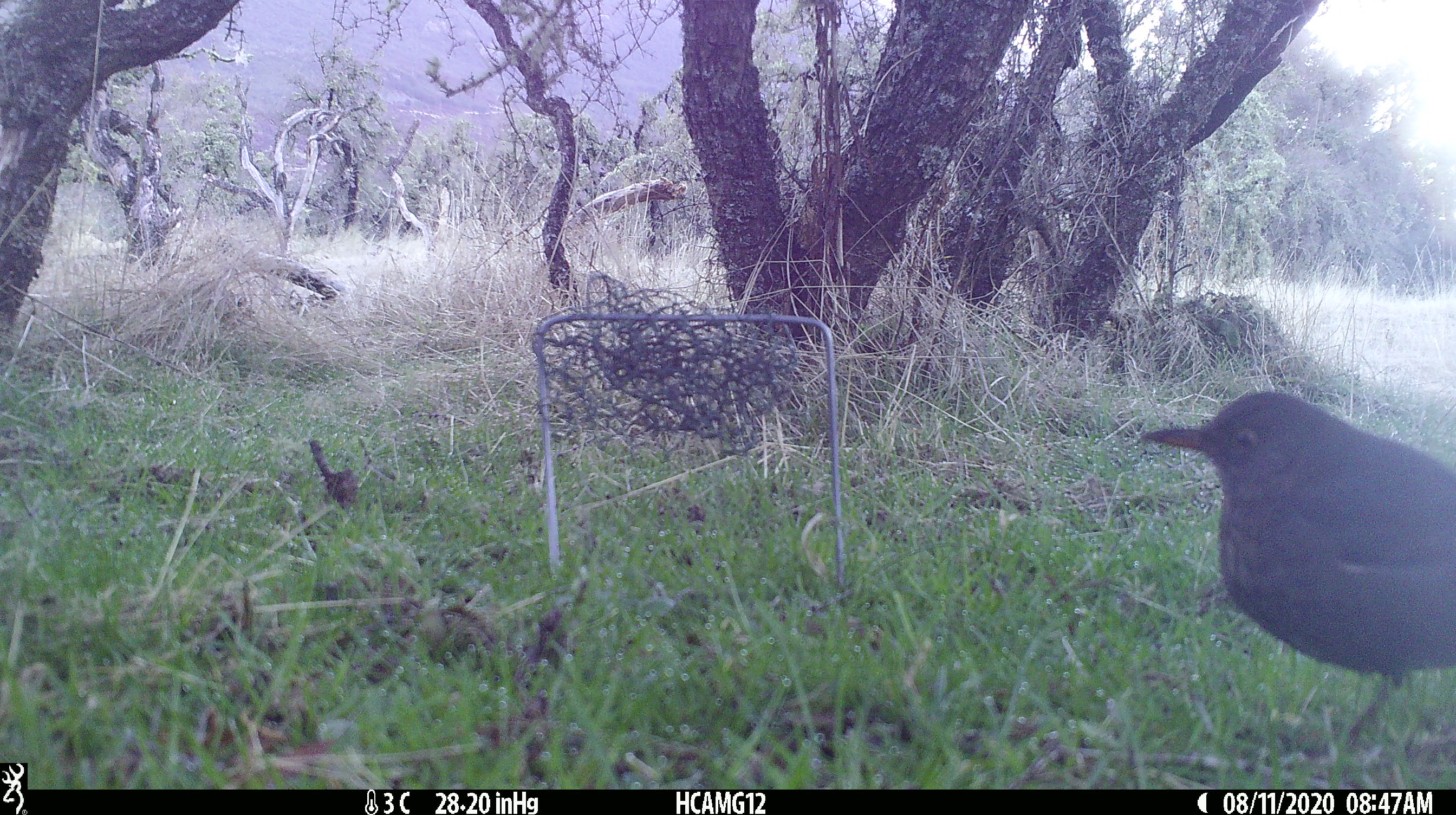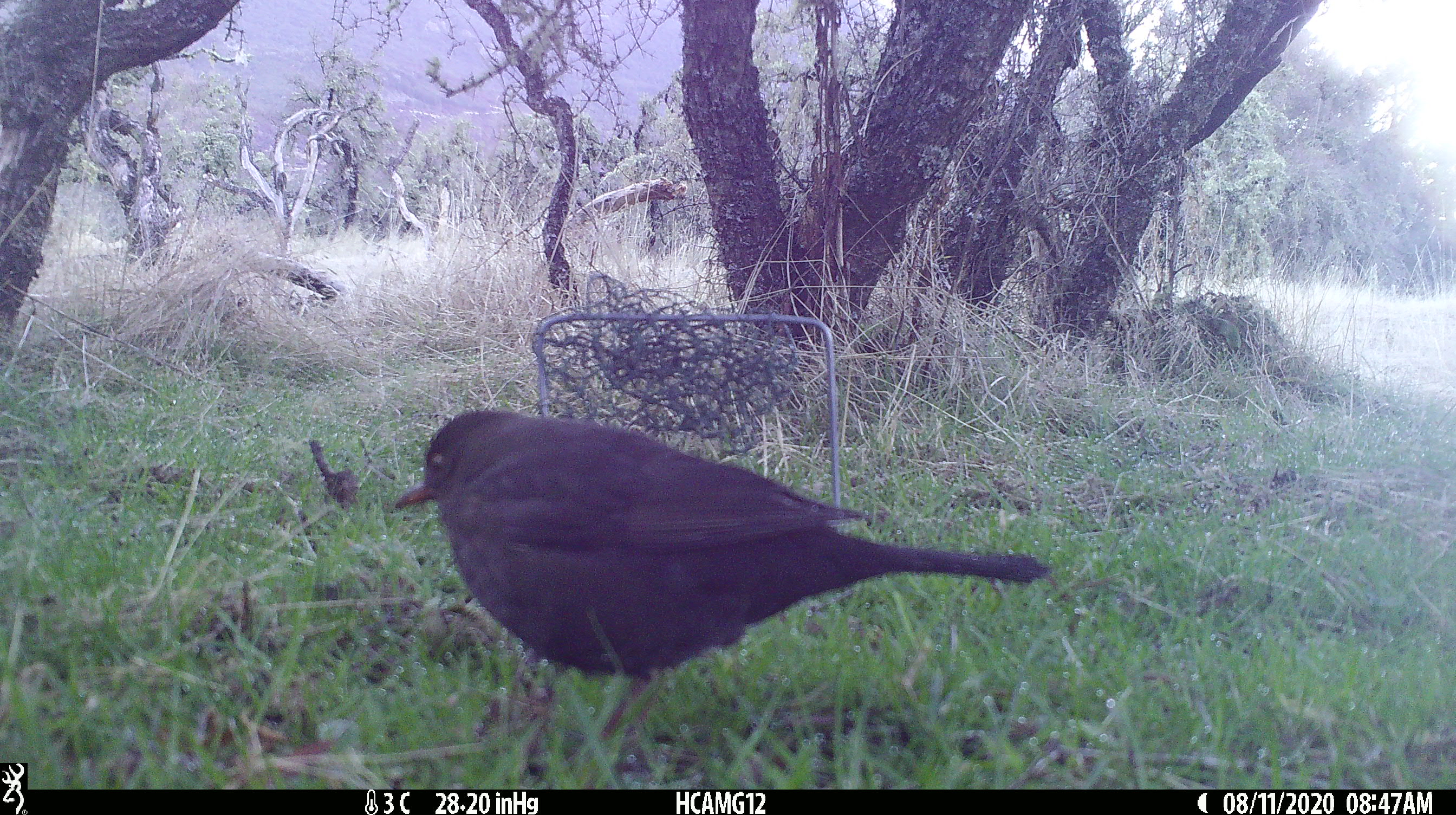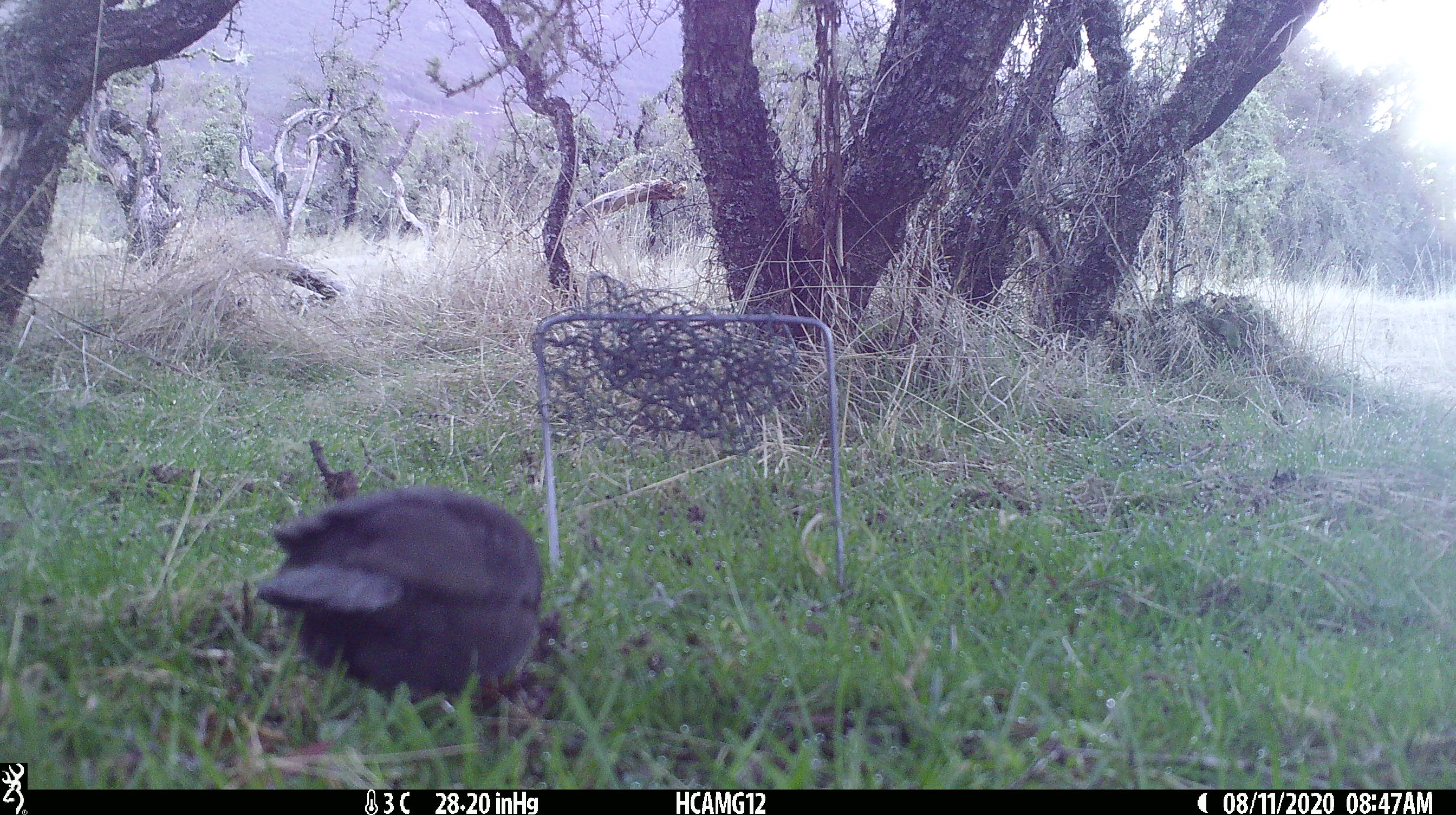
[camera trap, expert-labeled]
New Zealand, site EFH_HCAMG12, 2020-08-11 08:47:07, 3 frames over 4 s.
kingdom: Animalia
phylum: Chordata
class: Aves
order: Passeriformes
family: Turdidae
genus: Turdus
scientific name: Turdus merula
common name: eurasian blackbird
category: blackbird